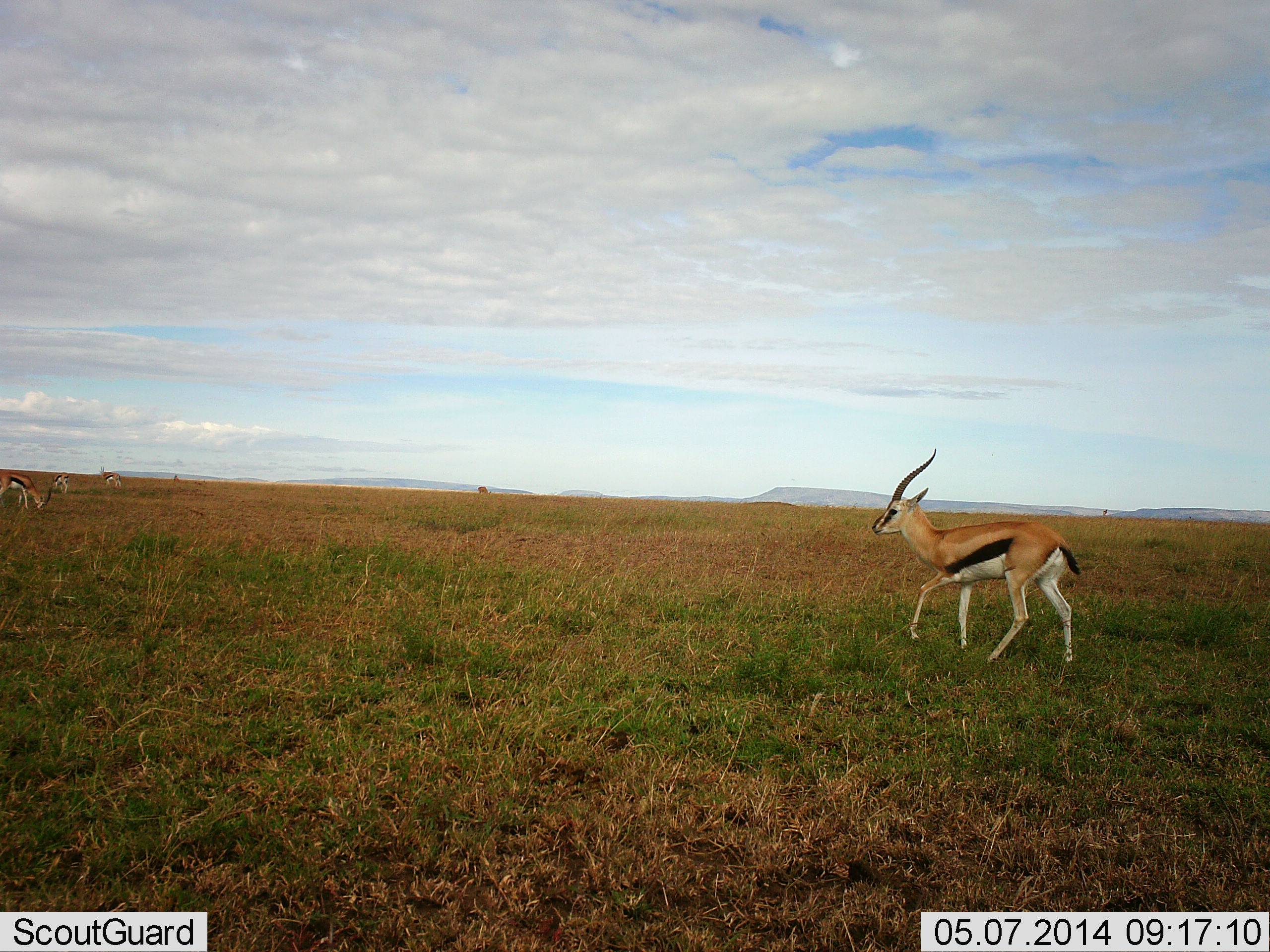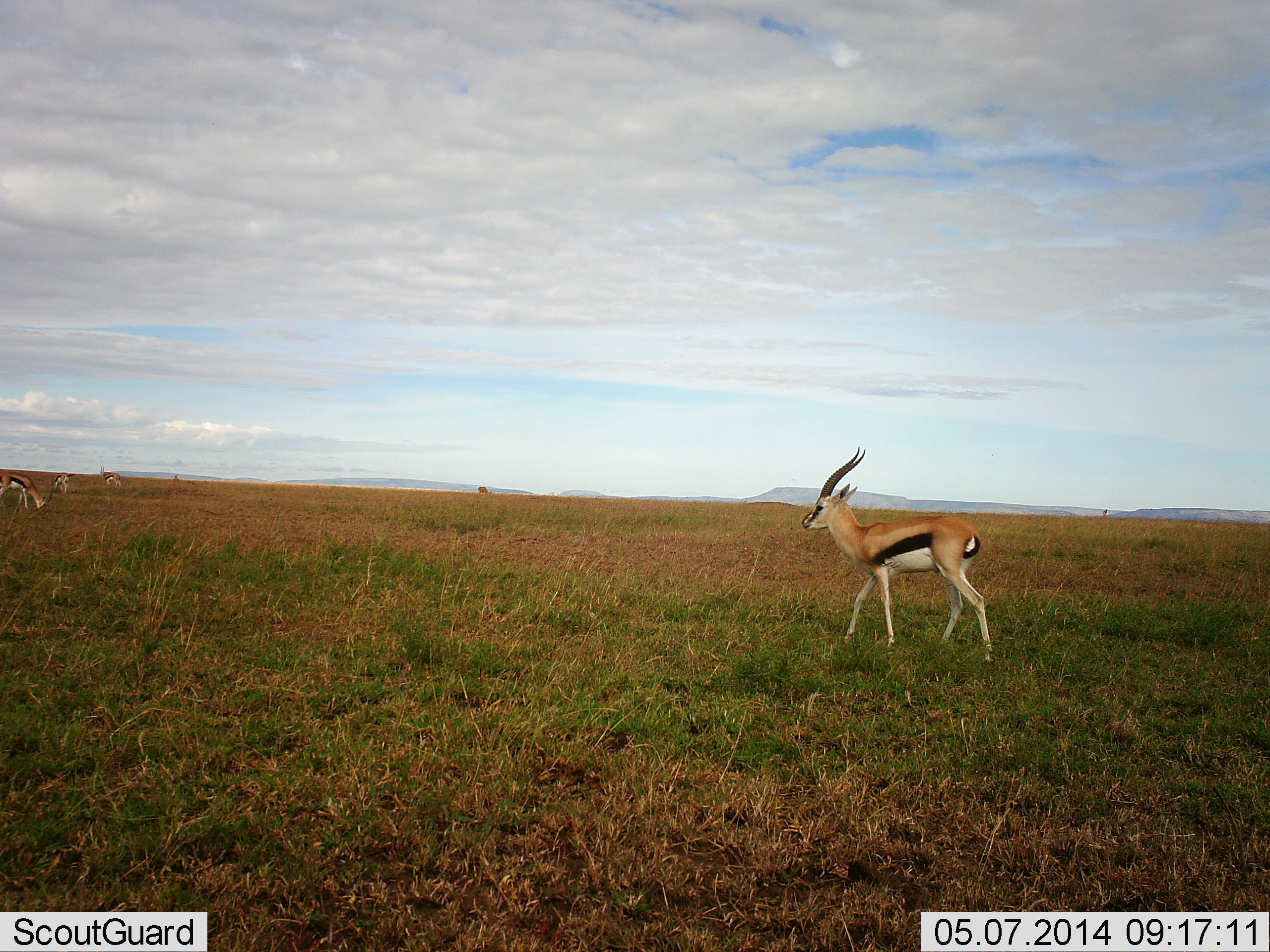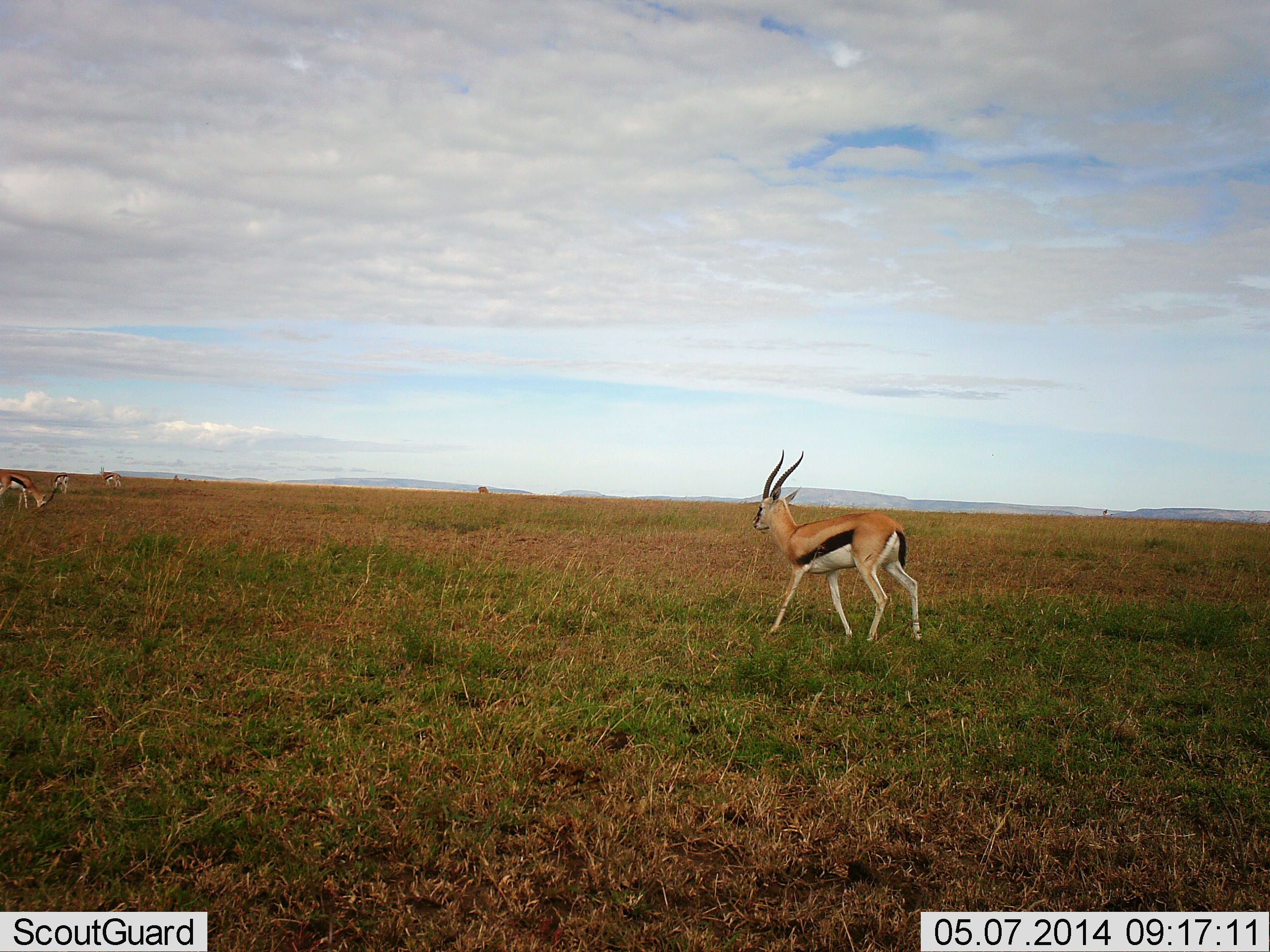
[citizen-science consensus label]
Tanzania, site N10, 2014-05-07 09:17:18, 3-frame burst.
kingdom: Animalia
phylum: Chordata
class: Mammalia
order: Artiodactyla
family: Bovidae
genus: Eudorcas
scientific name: Eudorcas thomsonii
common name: thomson's gazelle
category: gazellethomsons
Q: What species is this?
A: Gazellethomsons (thomson's gazelle) (Eudorcas thomsonii).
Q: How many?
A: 4.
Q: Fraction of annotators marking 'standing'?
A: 30%.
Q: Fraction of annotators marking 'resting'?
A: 0%.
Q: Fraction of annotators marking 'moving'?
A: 100%.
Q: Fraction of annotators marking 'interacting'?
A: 0%.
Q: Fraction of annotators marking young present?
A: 0%.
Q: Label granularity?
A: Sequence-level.